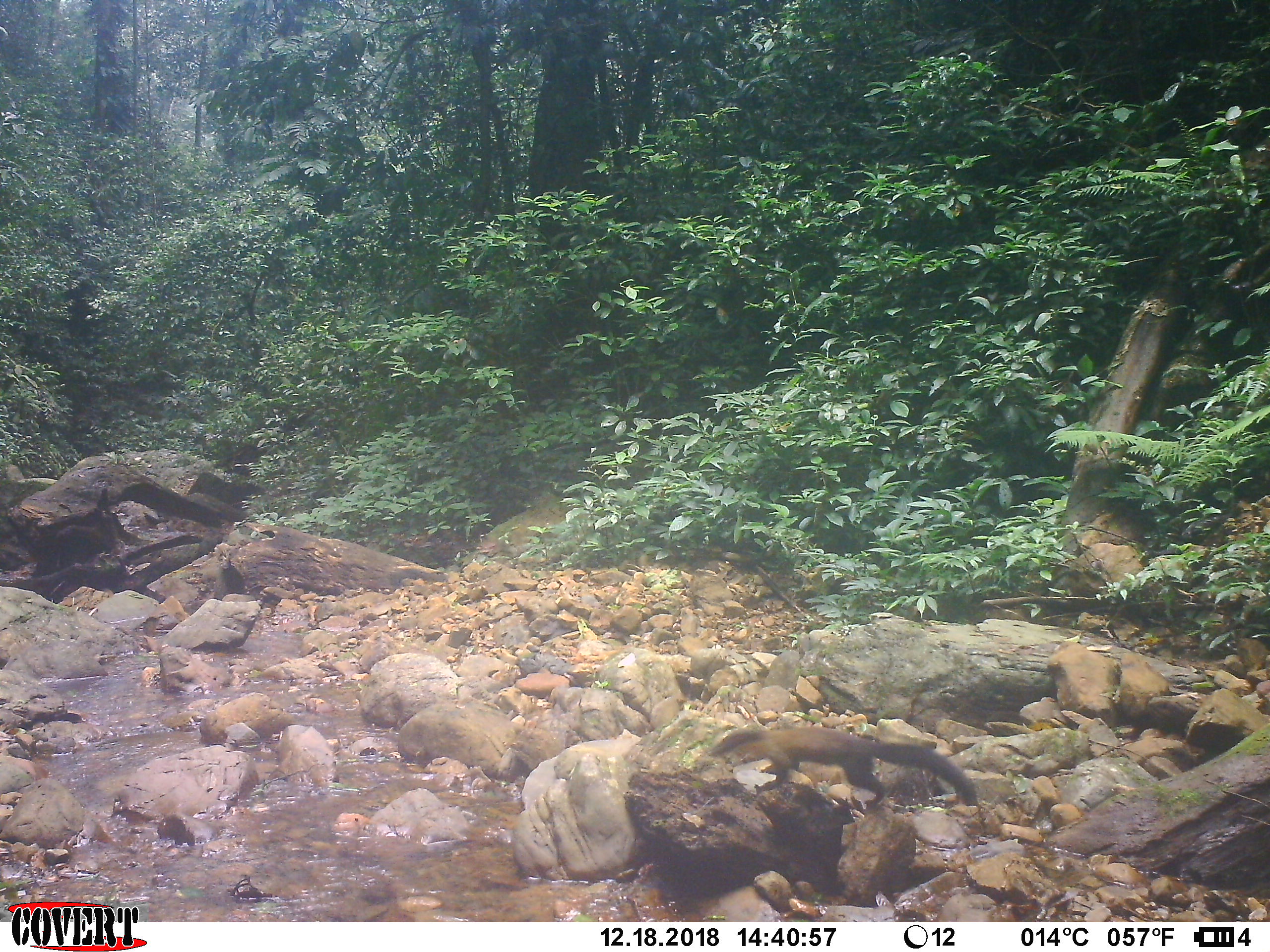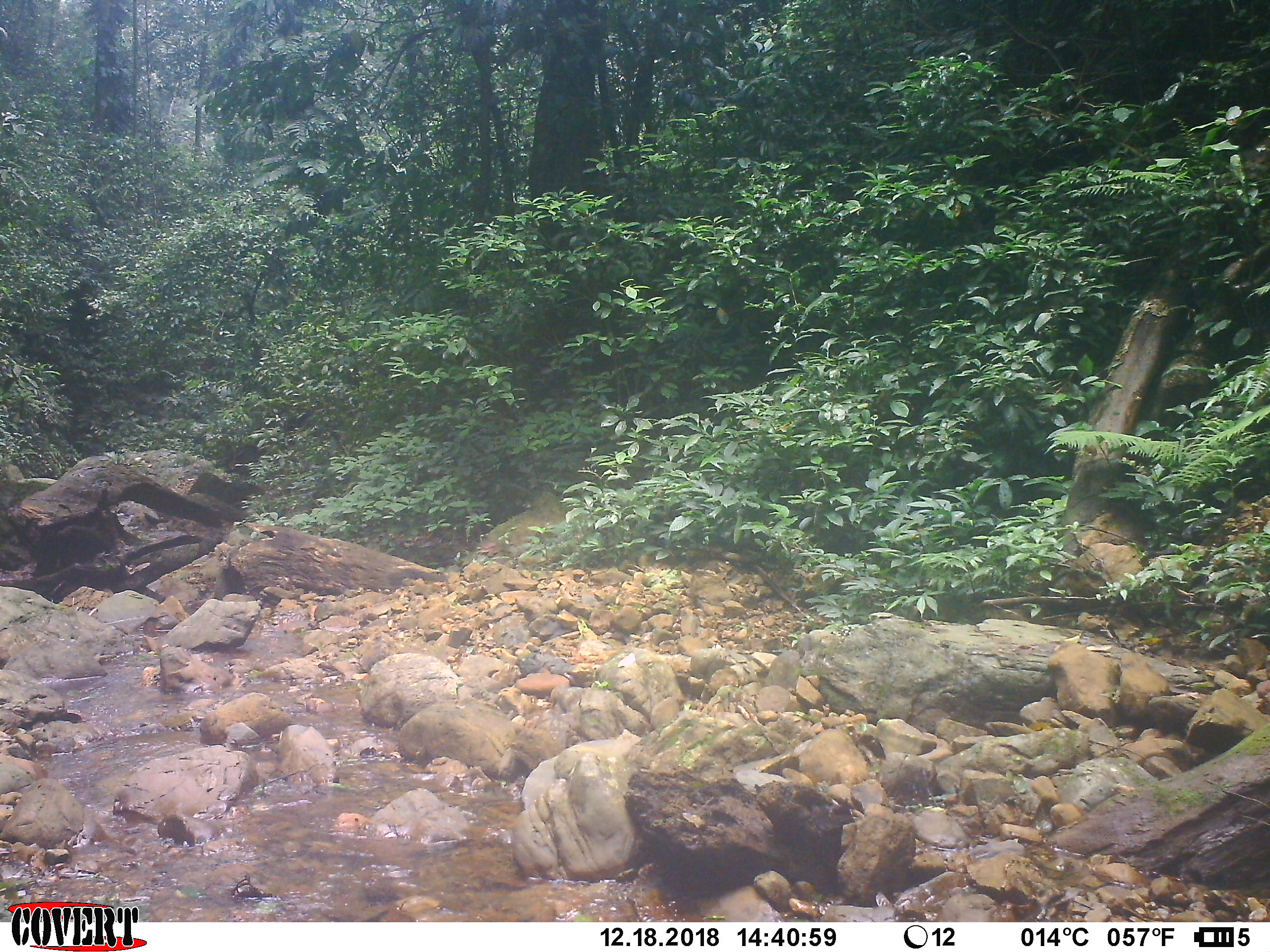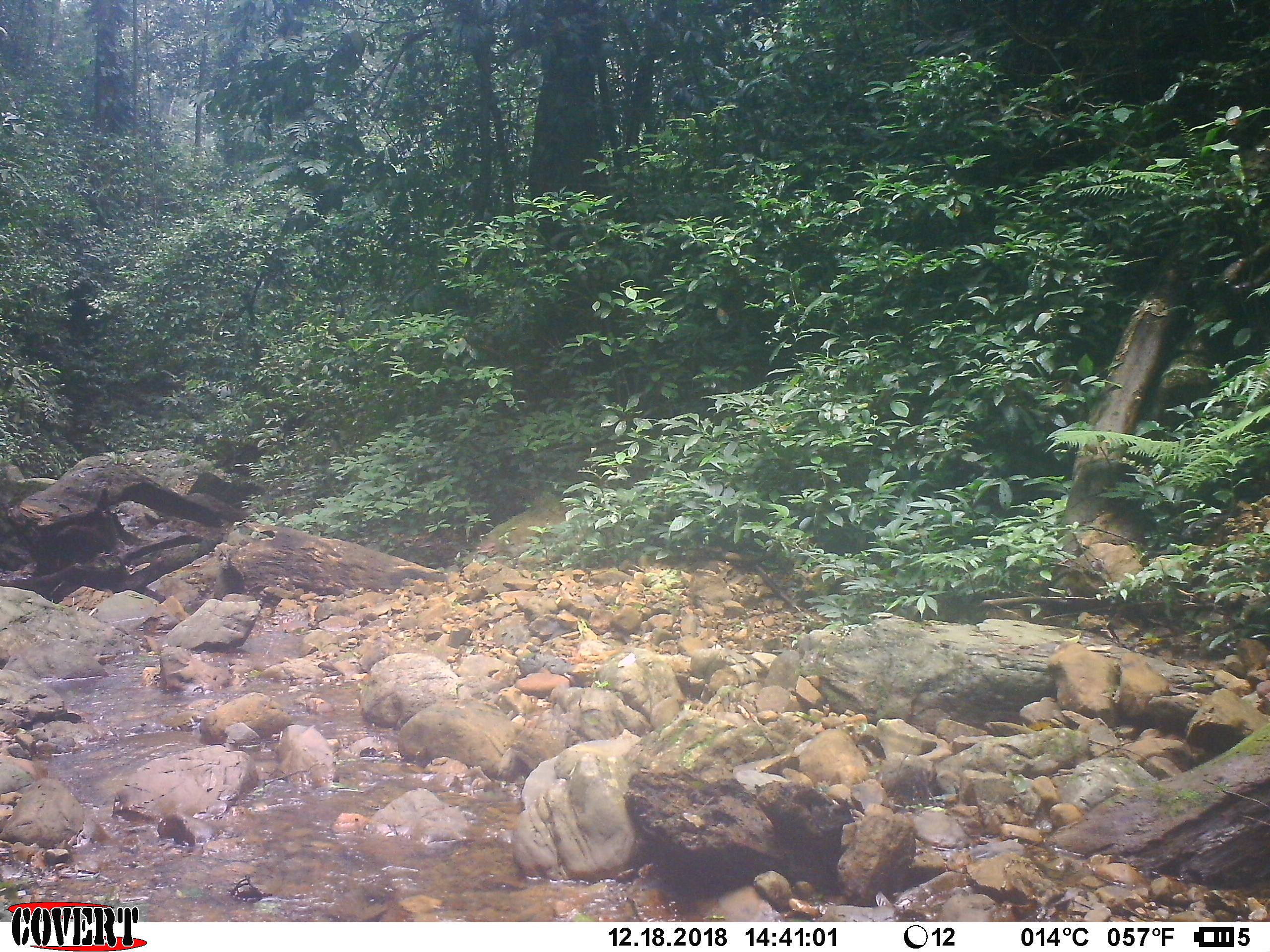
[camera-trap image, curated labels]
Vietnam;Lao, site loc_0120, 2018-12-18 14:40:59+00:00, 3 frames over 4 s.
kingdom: Animalia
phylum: Chordata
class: Mammalia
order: Carnivora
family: Mustelidae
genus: Martes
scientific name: Martes flavigula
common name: yellow-throated marten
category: yellow throated marten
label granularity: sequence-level